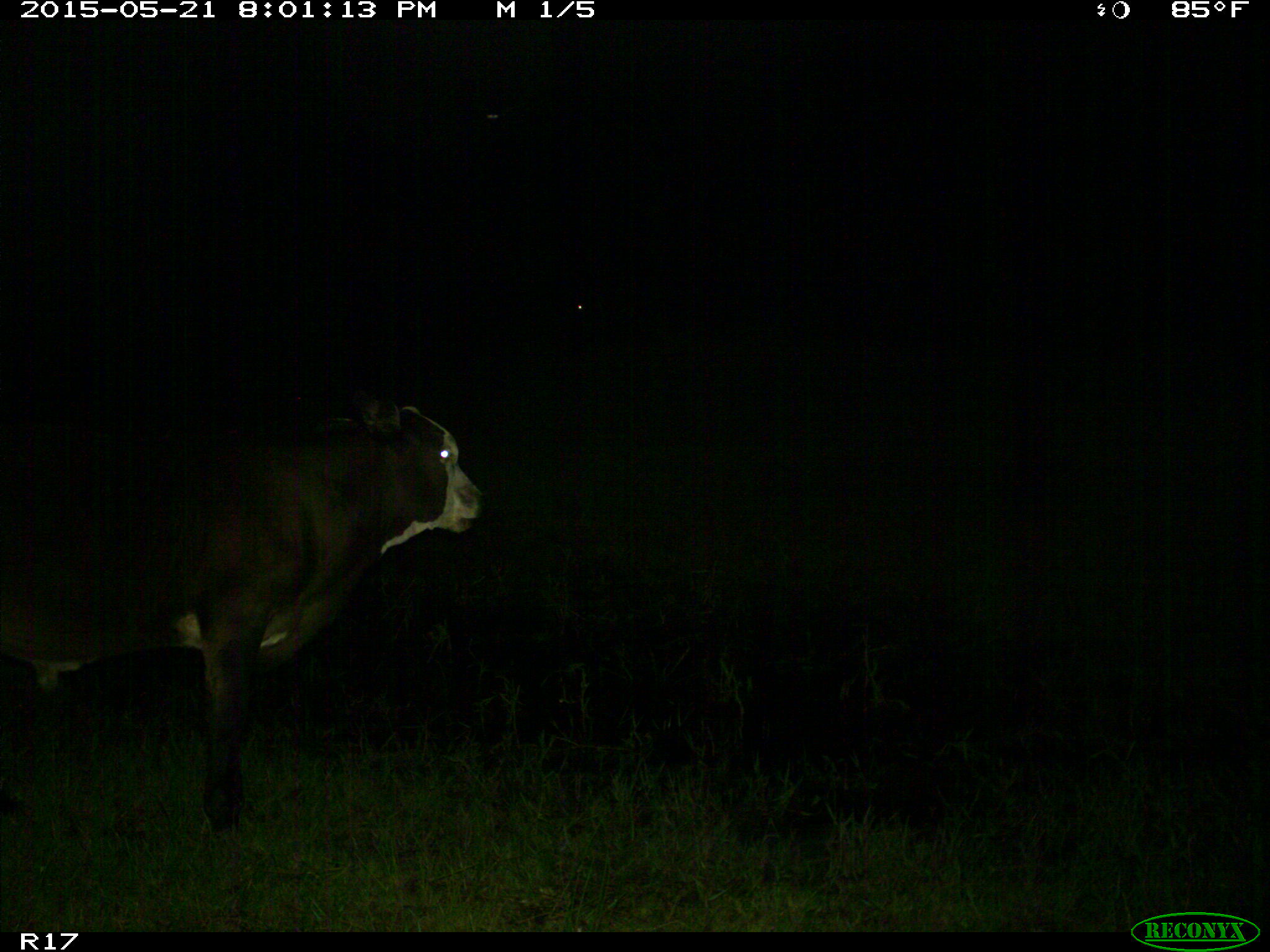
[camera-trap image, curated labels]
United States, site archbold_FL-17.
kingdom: Animalia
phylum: Chordata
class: Mammalia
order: Artiodactyla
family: Bovidae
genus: Bos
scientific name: Bos taurus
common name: domestic cow